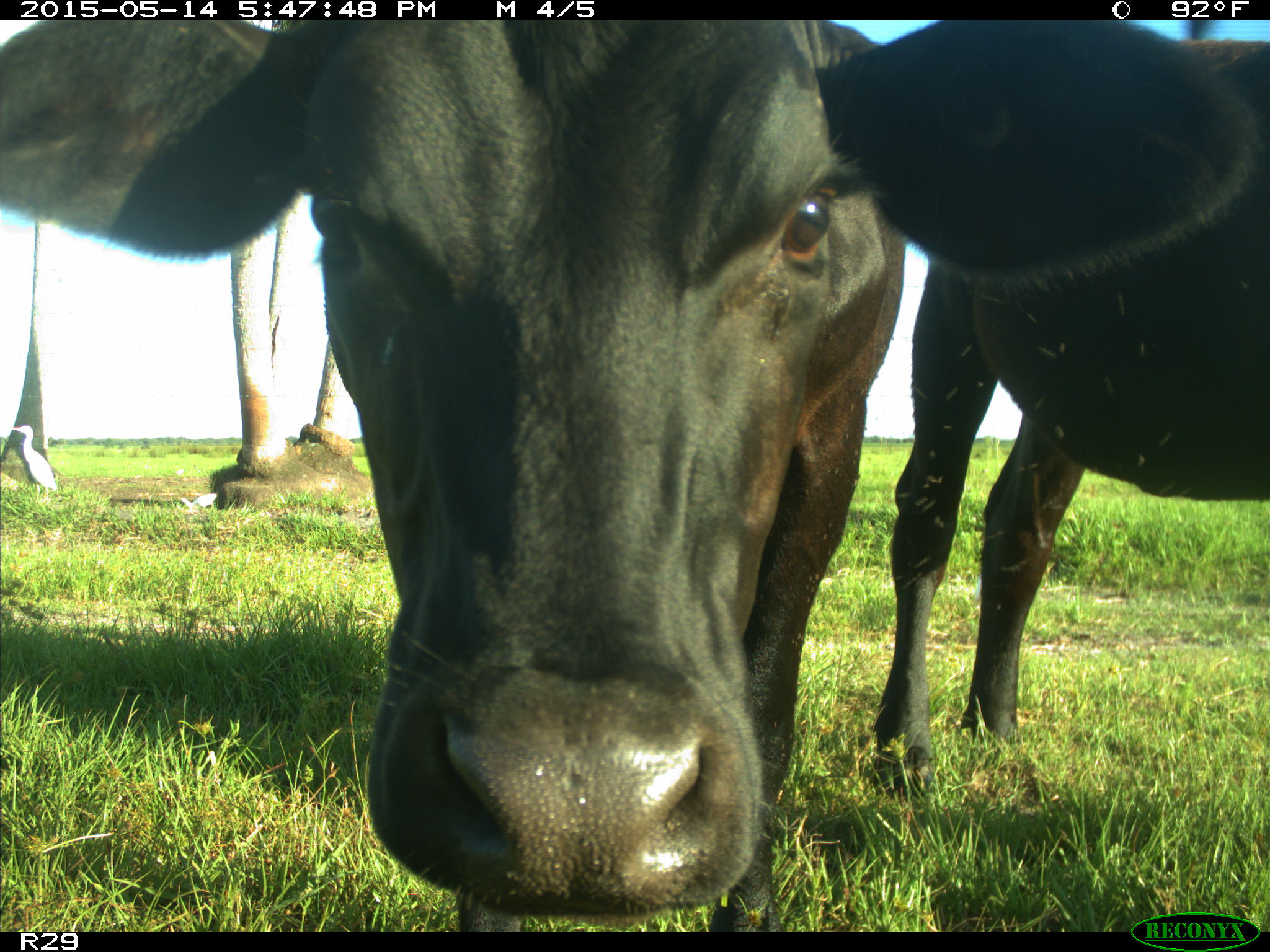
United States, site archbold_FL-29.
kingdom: Animalia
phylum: Chordata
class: Mammalia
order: Artiodactyla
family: Bovidae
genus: Bos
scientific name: Bos taurus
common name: domestic cow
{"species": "Bos taurus (domestic cow)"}